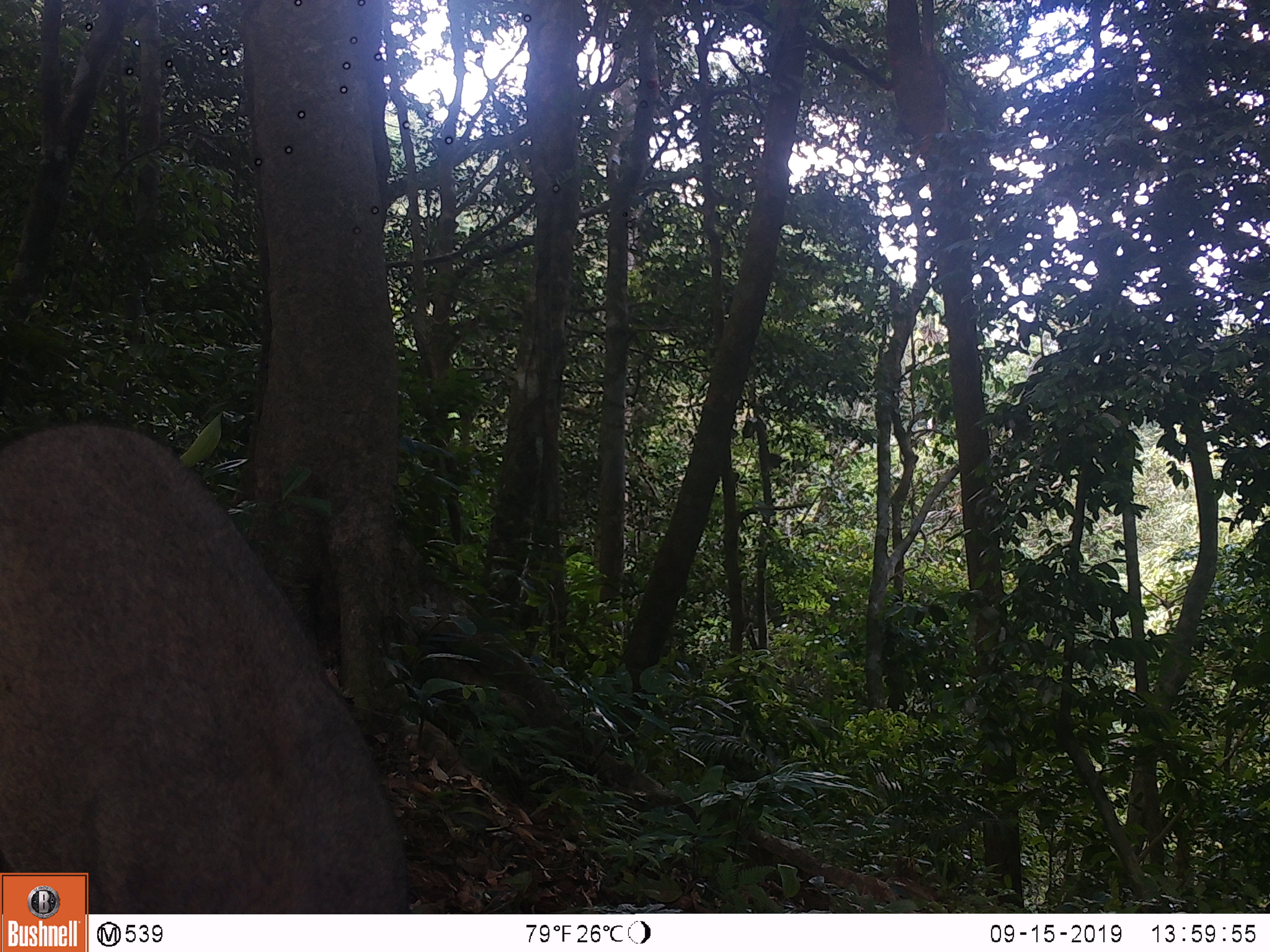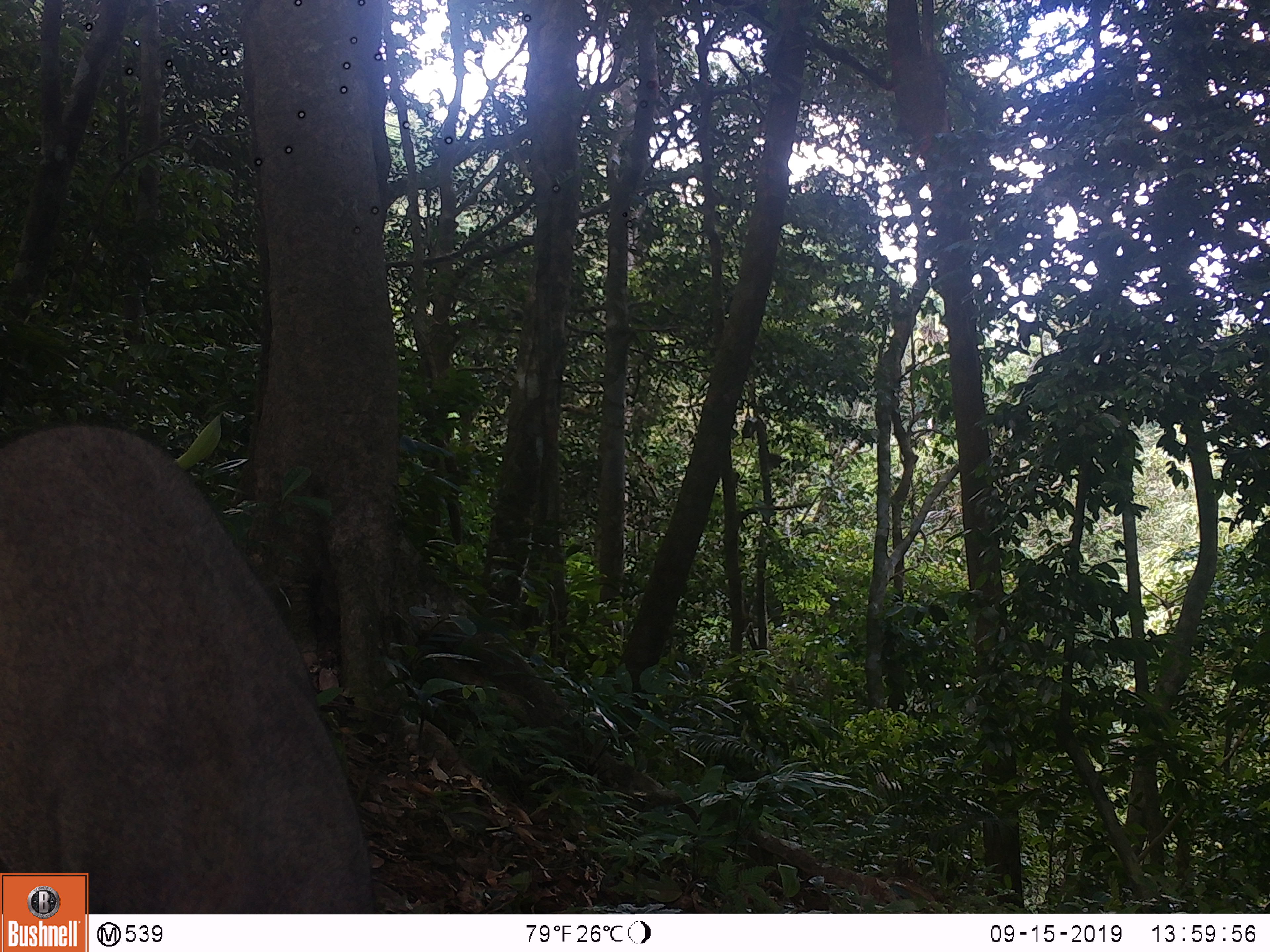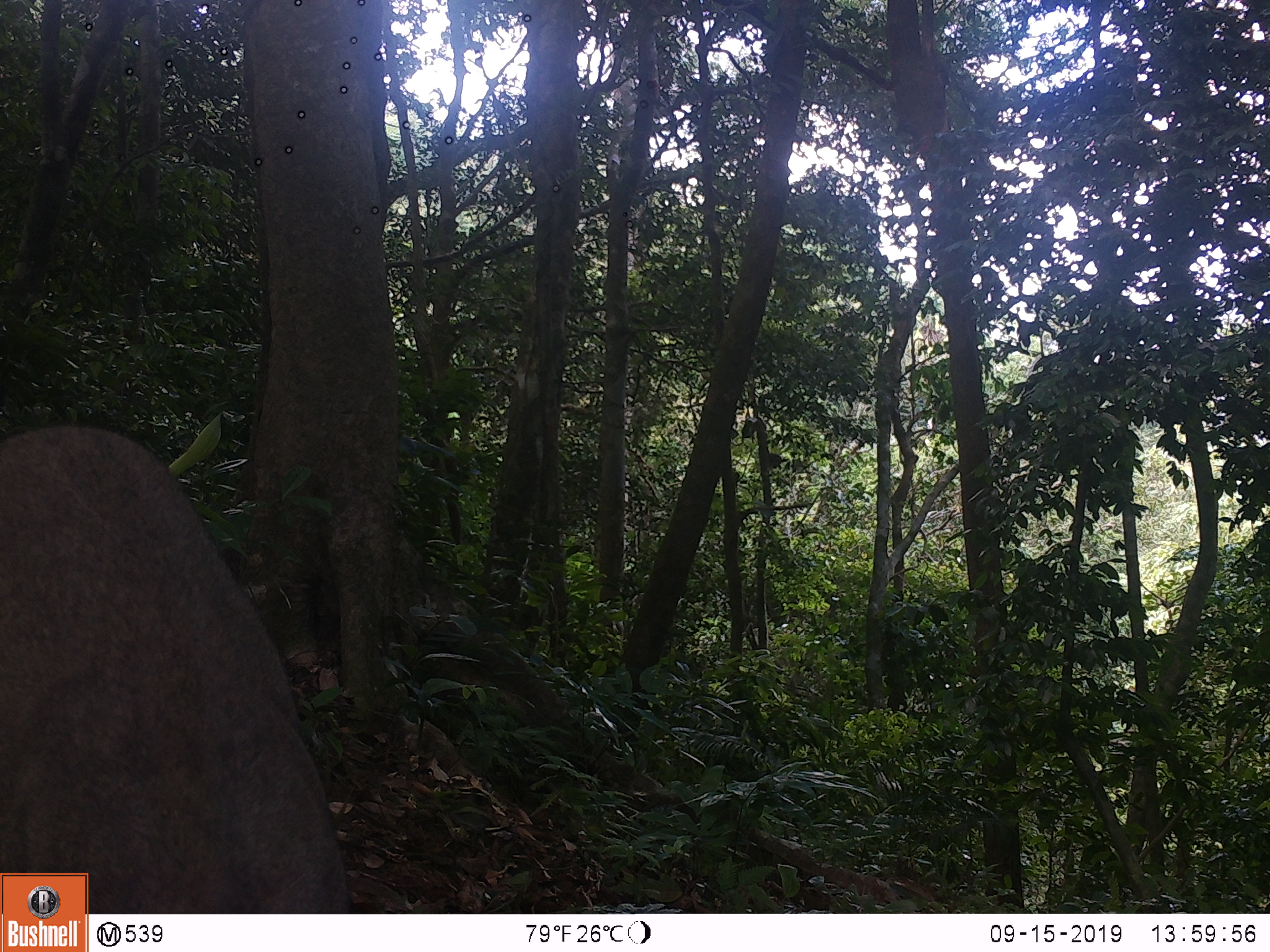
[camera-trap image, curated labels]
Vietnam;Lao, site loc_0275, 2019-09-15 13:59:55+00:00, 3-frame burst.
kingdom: Animalia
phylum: Chordata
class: Mammalia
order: Artiodactyla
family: Suidae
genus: Sus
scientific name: Sus scrofa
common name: eurasian wild pig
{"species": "eurasian wild pig (Sus scrofa)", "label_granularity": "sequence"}